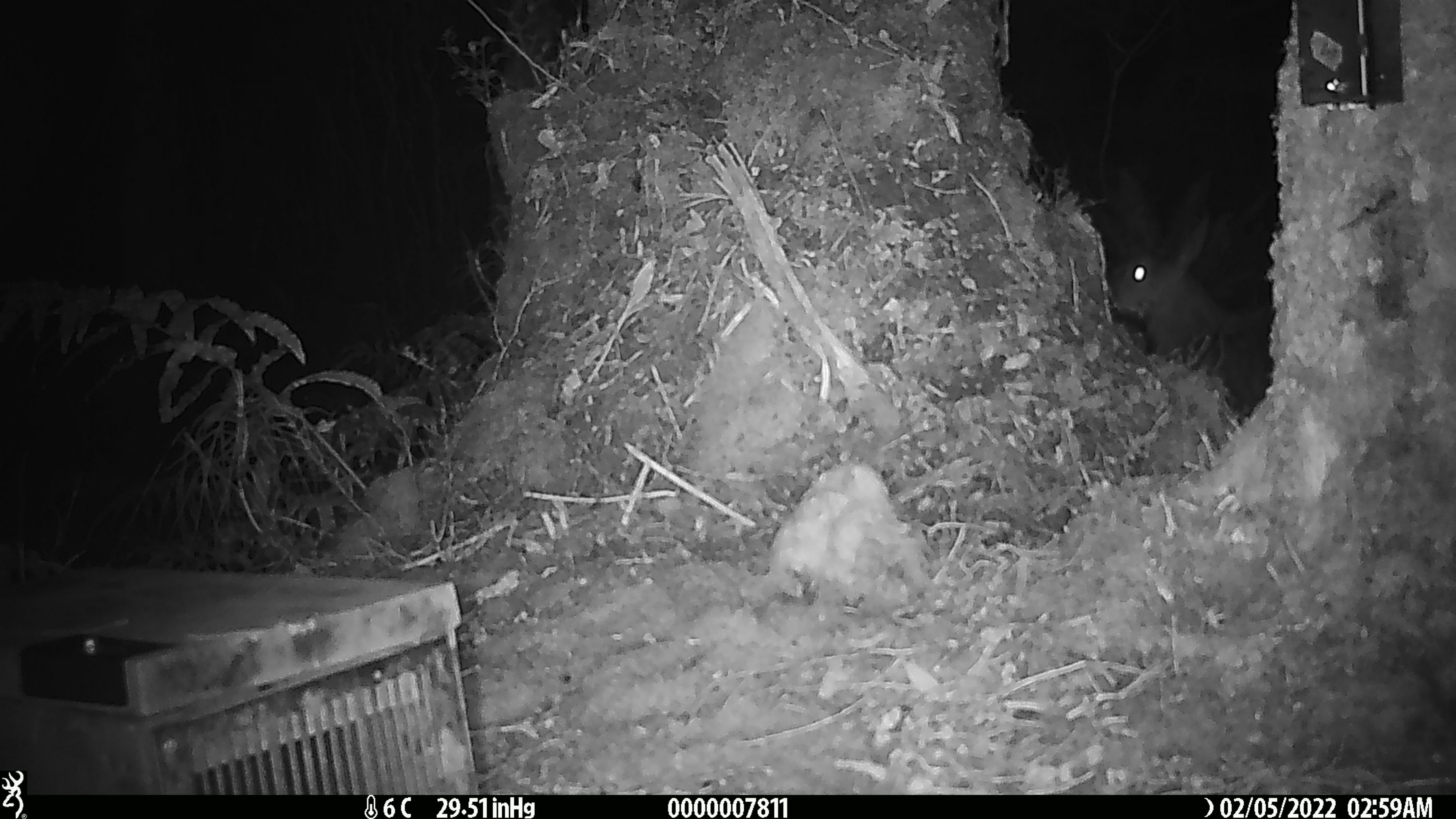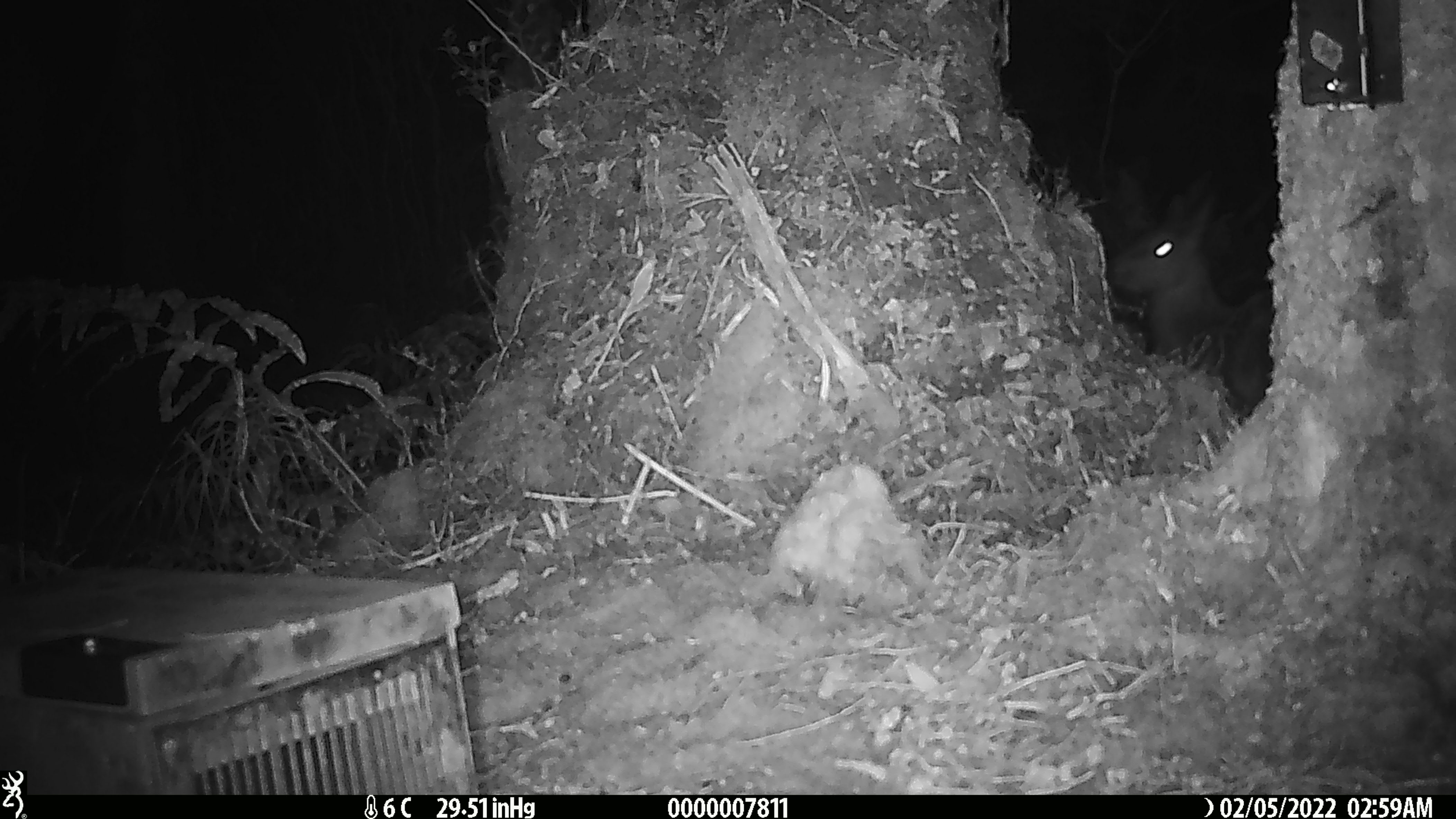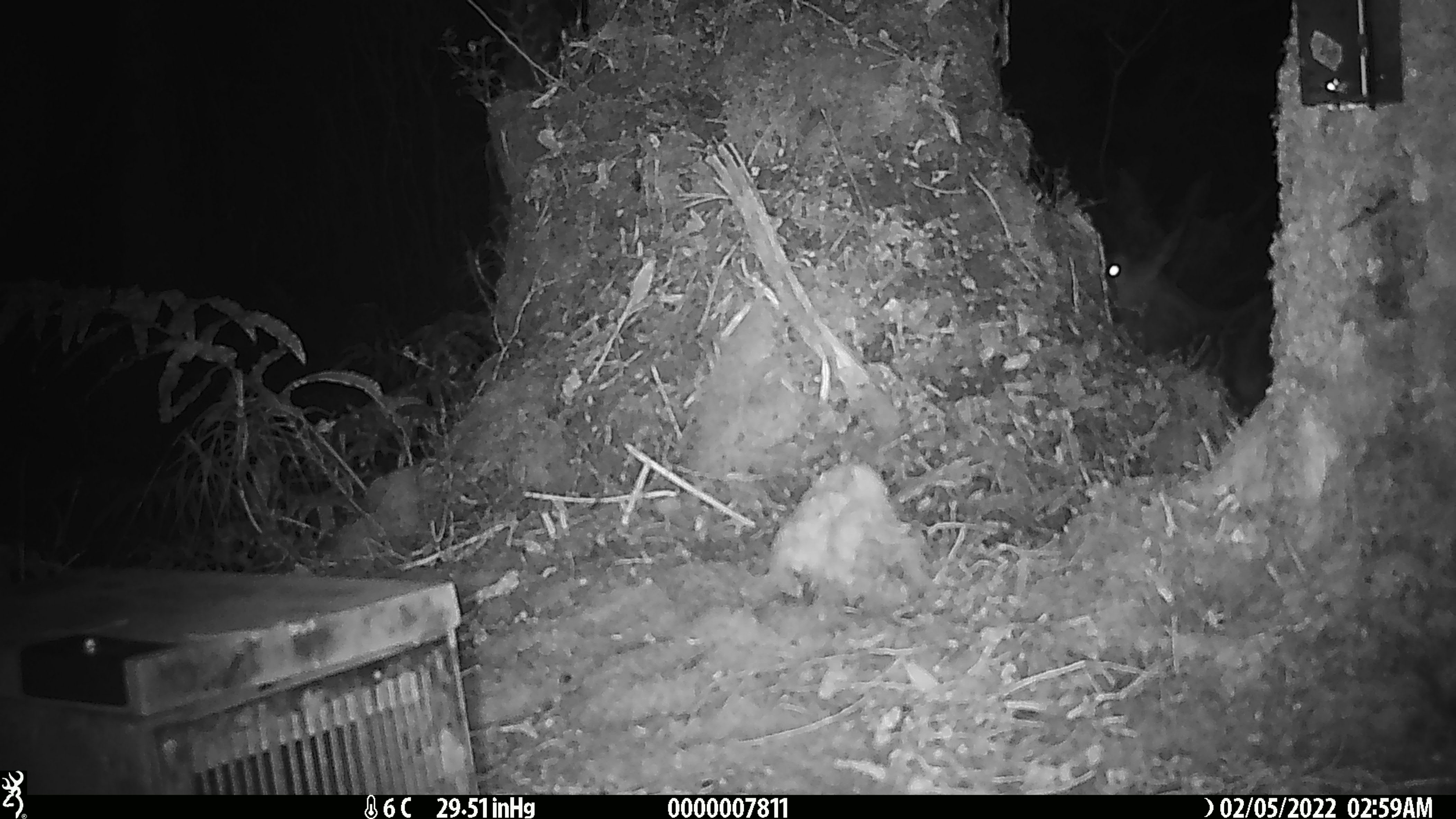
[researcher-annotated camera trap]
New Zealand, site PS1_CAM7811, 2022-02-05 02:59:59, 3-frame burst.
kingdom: Animalia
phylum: Chordata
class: Mammalia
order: Artiodactyla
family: Cervidae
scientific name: Cervidae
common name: deer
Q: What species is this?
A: Deer (Cervidae).